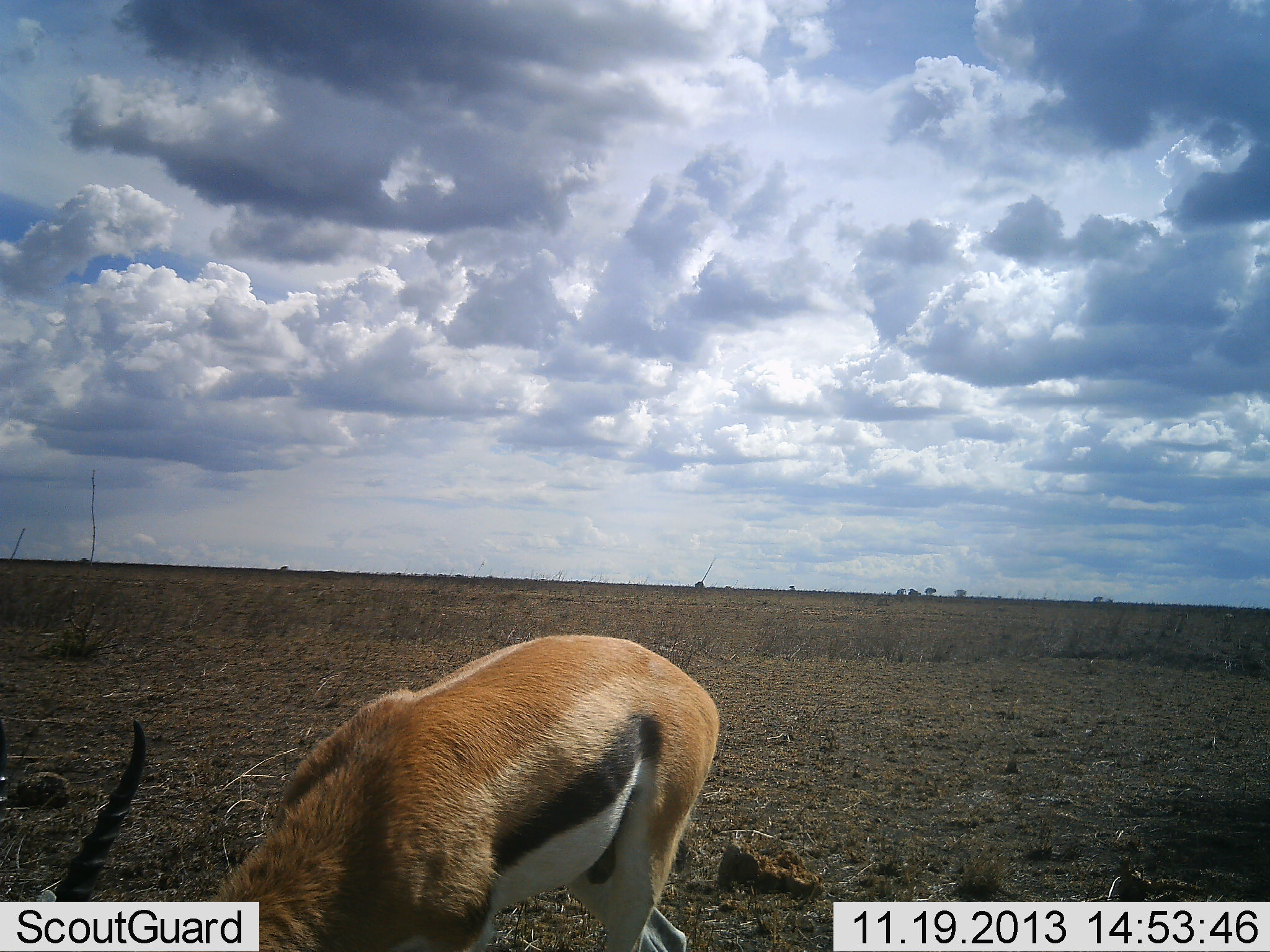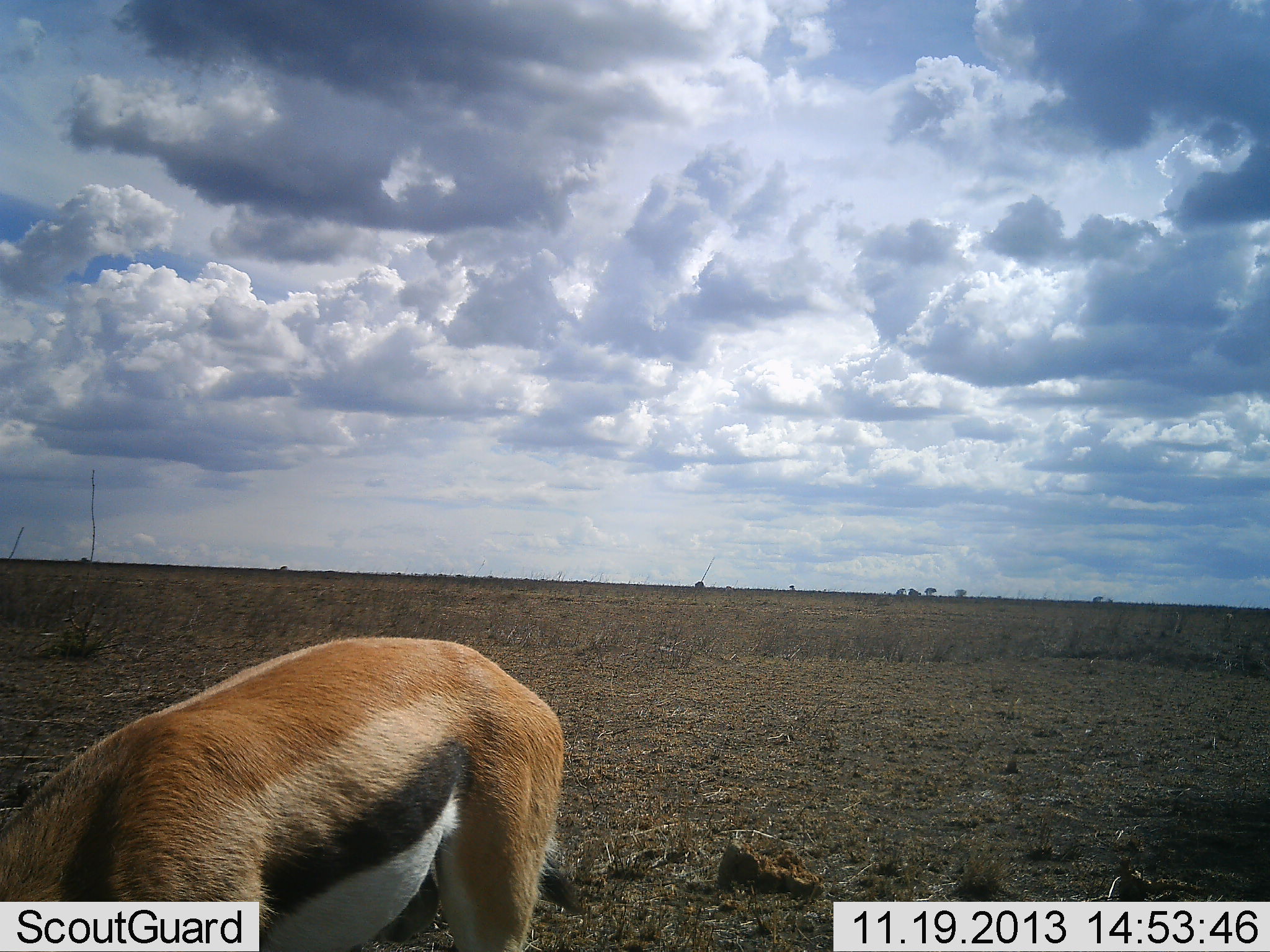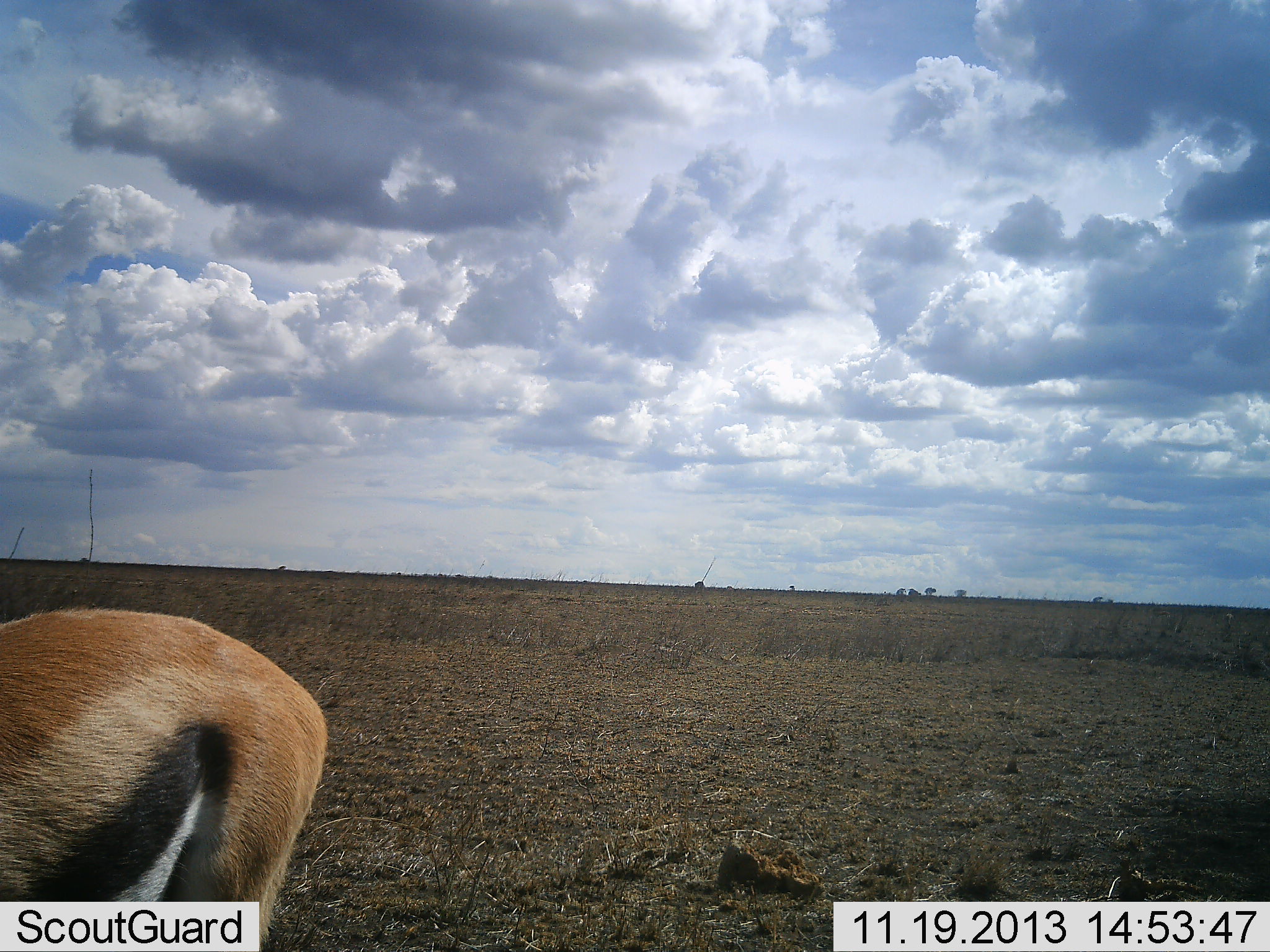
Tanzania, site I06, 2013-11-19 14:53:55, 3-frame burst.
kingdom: Animalia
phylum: Chordata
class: Mammalia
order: Artiodactyla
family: Bovidae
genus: Eudorcas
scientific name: Eudorcas thomsonii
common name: thomson's gazelle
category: gazellethomsons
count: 1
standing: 10%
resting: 0%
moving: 50%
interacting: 0%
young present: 0%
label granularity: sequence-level